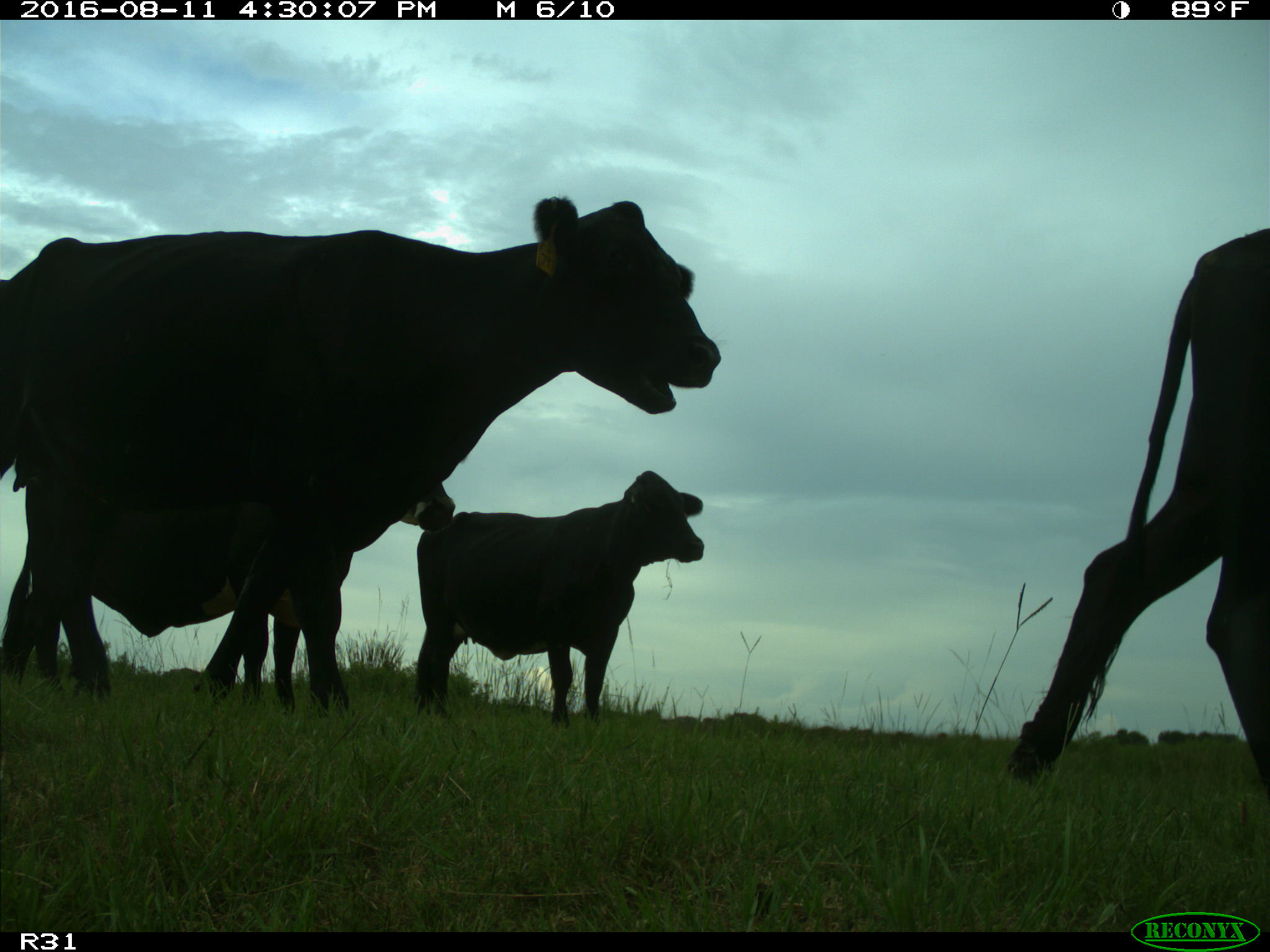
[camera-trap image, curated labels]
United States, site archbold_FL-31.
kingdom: Animalia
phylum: Chordata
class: Mammalia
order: Artiodactyla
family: Bovidae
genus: Bos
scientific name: Bos taurus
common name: domestic cow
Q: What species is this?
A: Bos taurus (domestic cow).